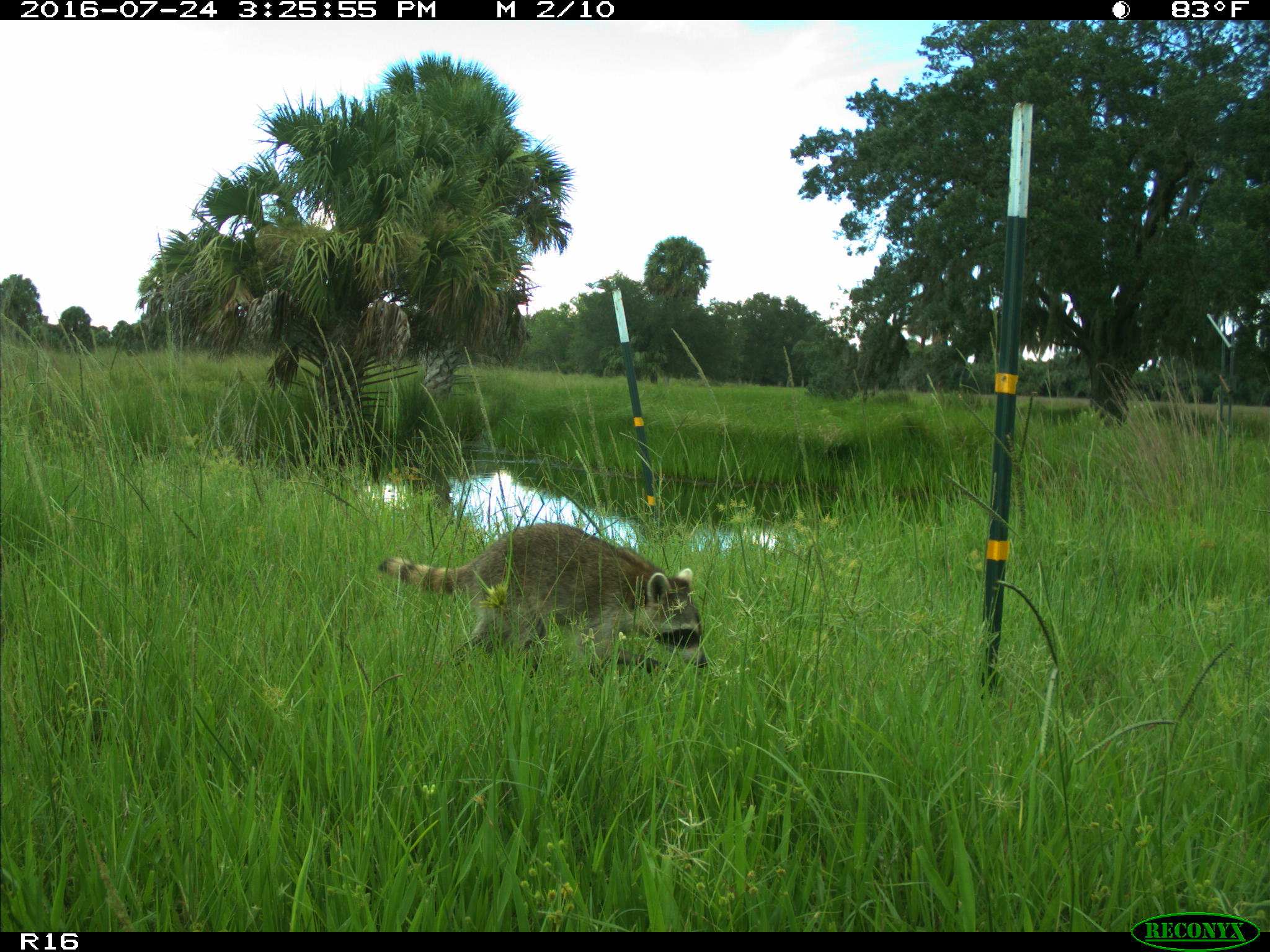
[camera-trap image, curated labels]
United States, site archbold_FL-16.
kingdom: Animalia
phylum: Chordata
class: Mammalia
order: Carnivora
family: Procyonidae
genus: Procyon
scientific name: Procyon lotor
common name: common raccoon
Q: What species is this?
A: Procyon lotor (common raccoon).